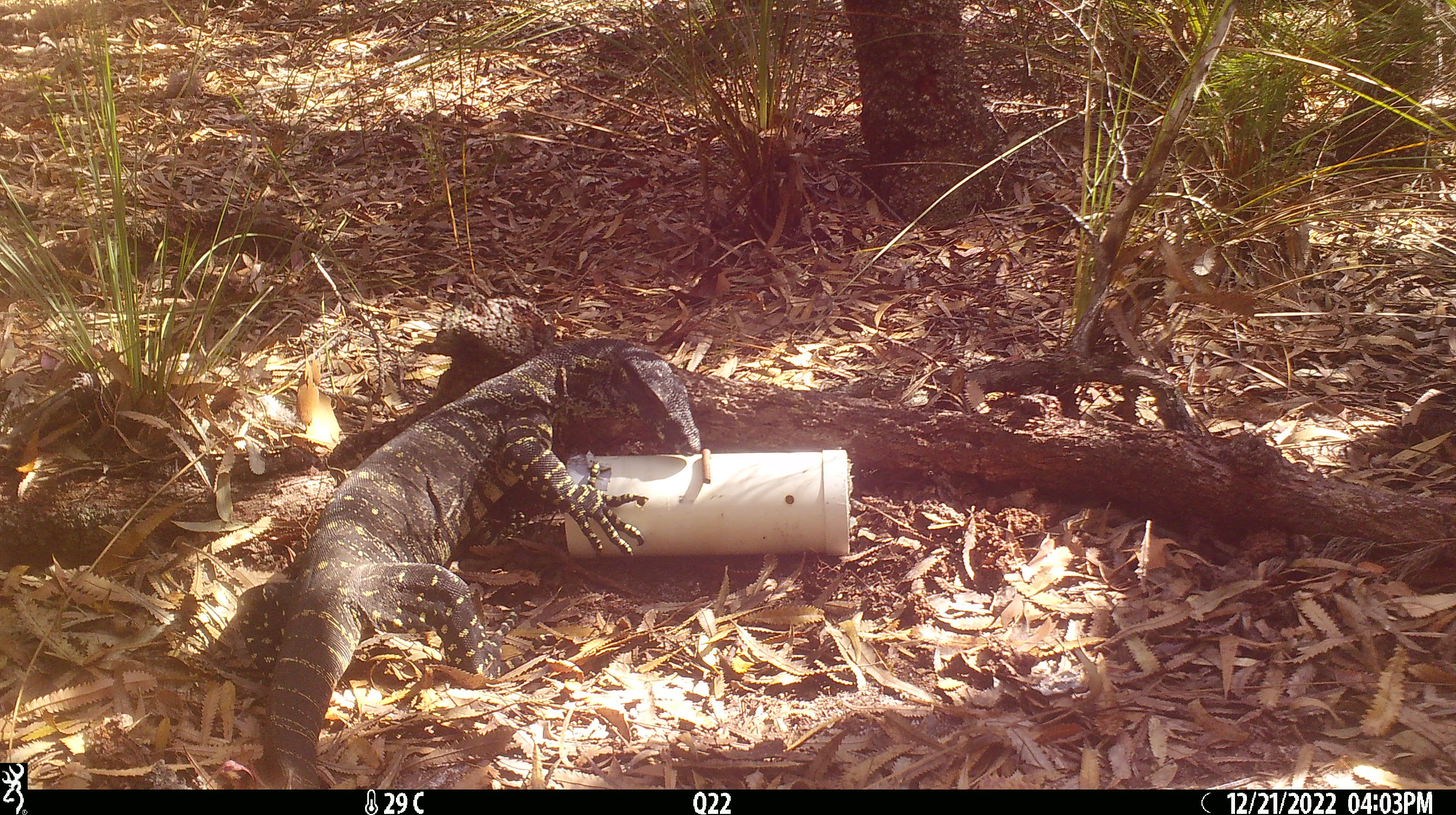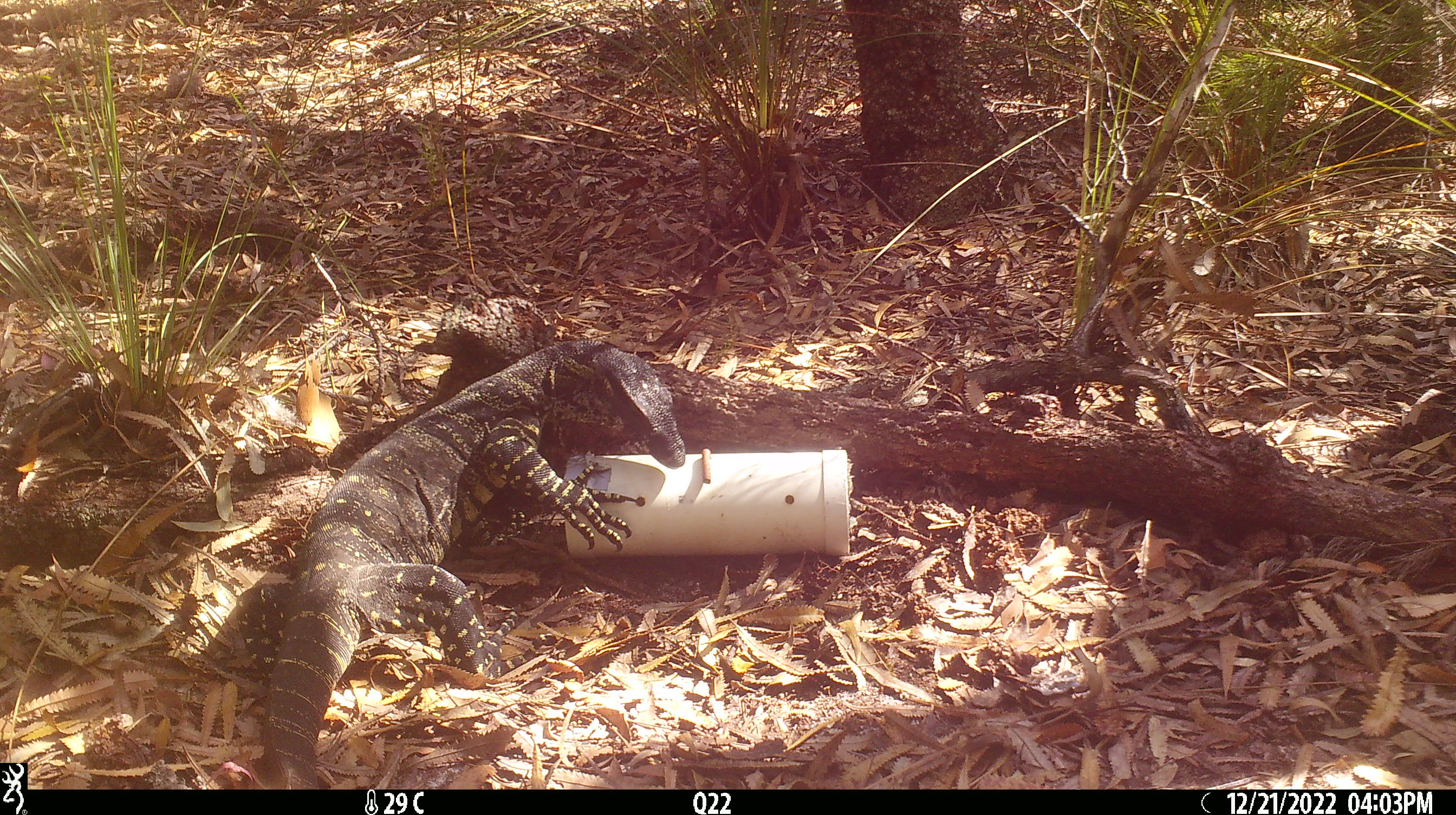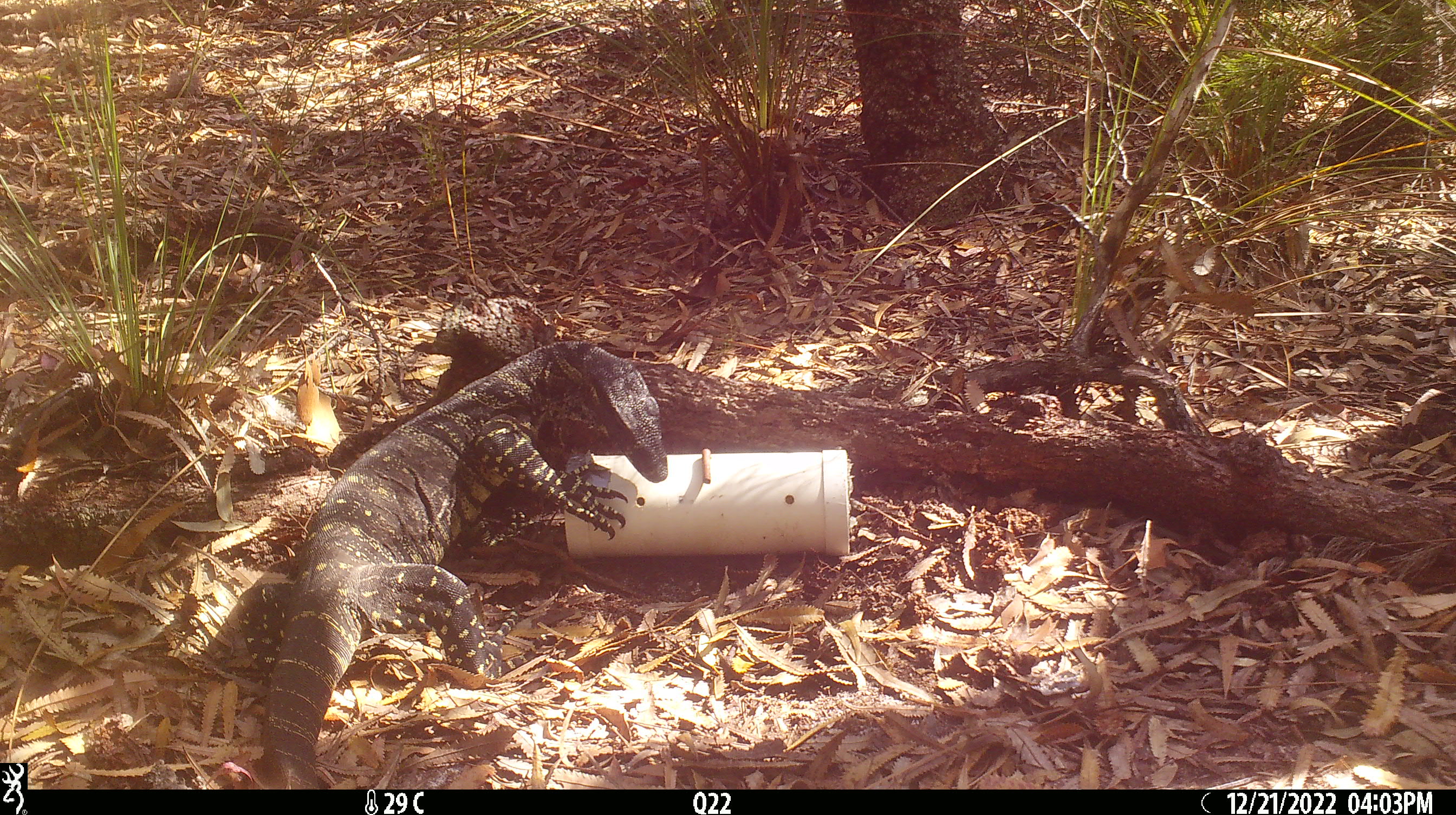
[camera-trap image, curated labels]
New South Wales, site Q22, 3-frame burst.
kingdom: Animalia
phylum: Chordata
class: Reptilia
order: Squamata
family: Varanidae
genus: Varanus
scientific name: Varanus varius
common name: lace monitor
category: goanna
Goanna (lace monitor) (Varanus varius).